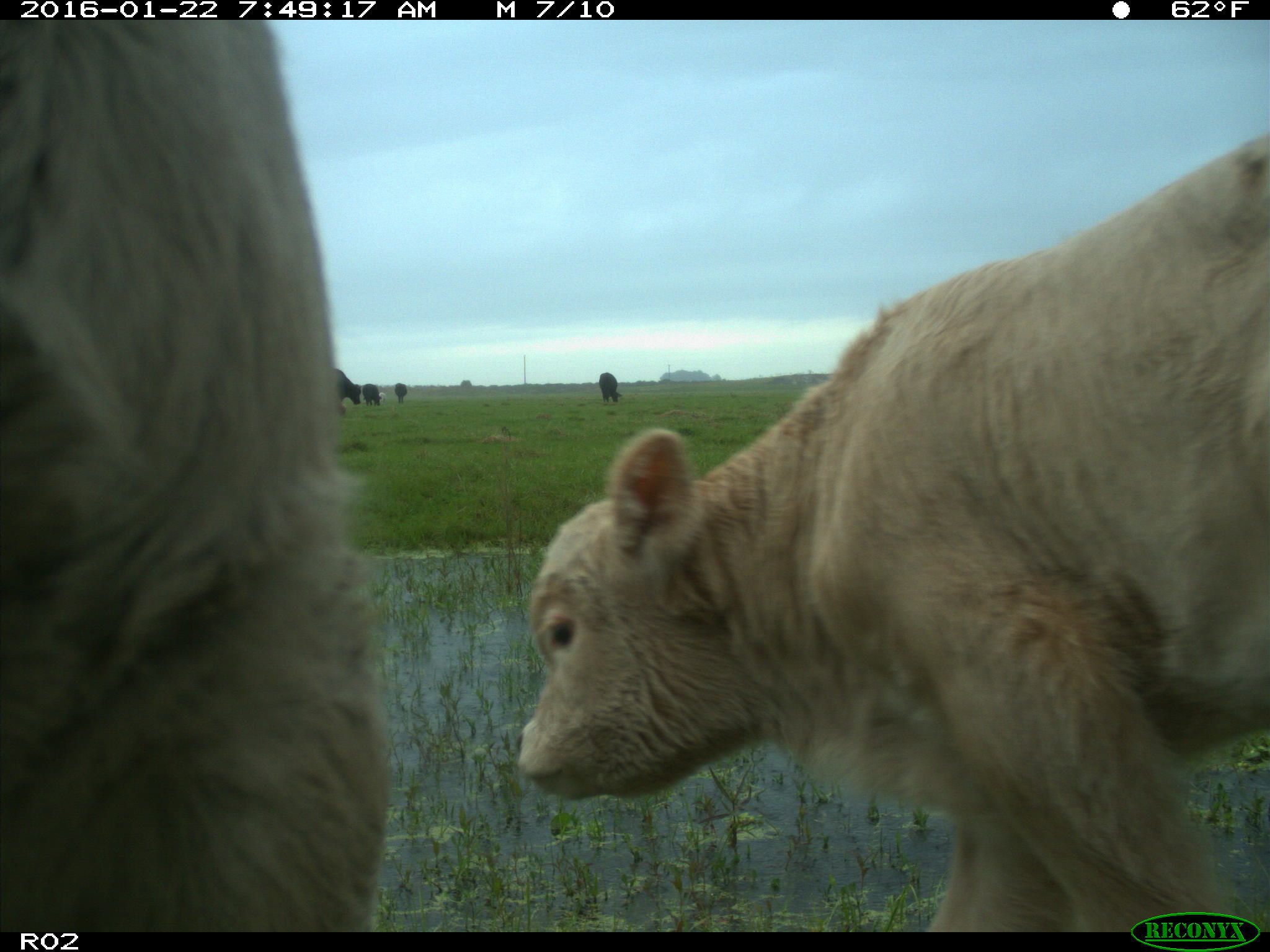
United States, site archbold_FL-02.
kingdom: Animalia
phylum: Chordata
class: Mammalia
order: Artiodactyla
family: Bovidae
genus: Bos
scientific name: Bos taurus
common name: domestic cow